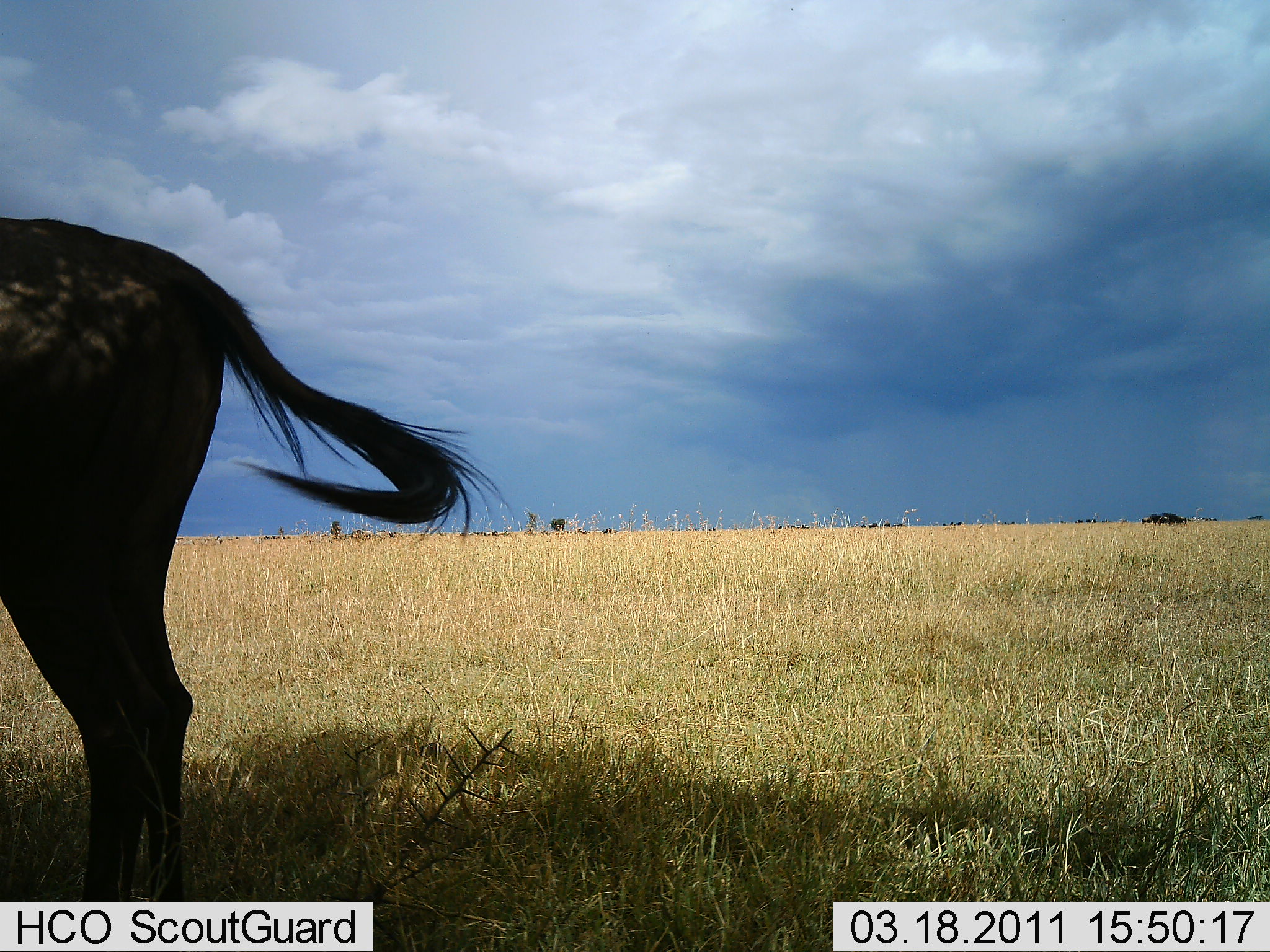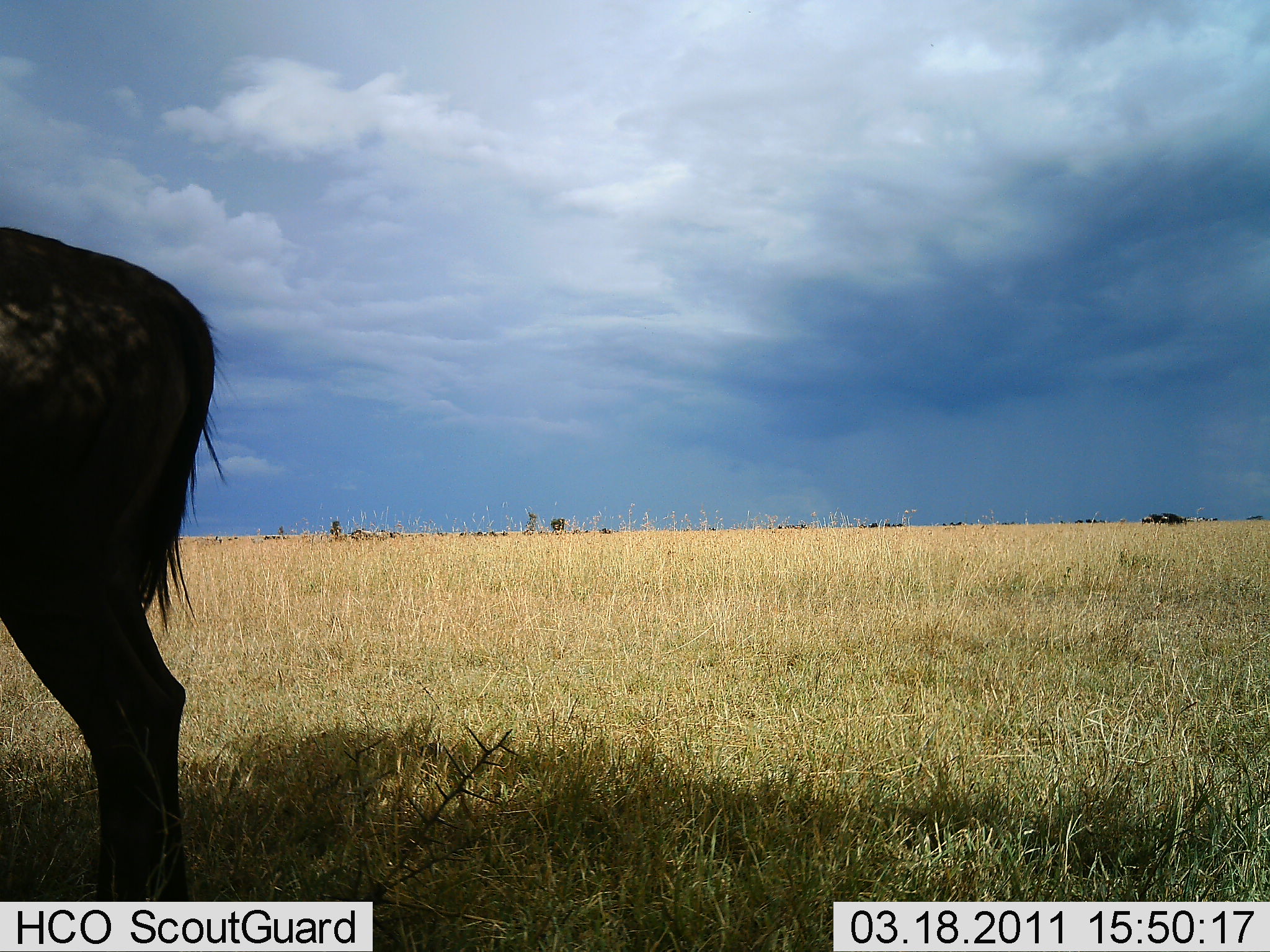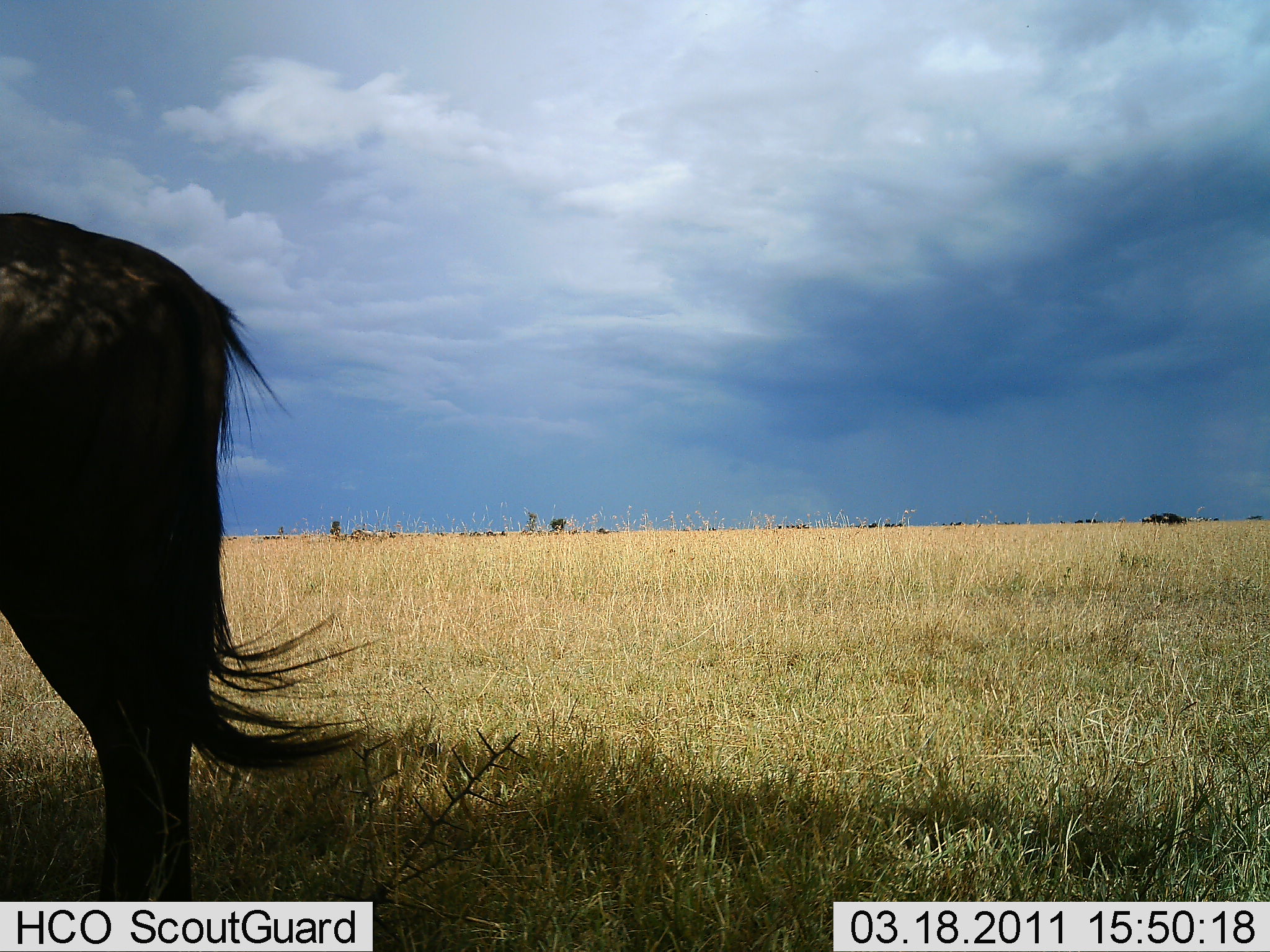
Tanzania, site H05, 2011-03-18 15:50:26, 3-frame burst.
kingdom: Animalia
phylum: Chordata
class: Mammalia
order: Artiodactyla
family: Bovidae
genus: Connochaetes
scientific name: Connochaetes taurinus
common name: blue wildebeest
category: wildebeest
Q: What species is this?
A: Wildebeest (blue wildebeest) (Connochaetes taurinus).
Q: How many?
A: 1.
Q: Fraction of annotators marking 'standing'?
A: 92%.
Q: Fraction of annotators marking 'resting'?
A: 0%.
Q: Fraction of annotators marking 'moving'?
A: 8%.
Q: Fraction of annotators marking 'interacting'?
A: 0%.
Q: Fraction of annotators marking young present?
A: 0%.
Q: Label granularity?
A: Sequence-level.